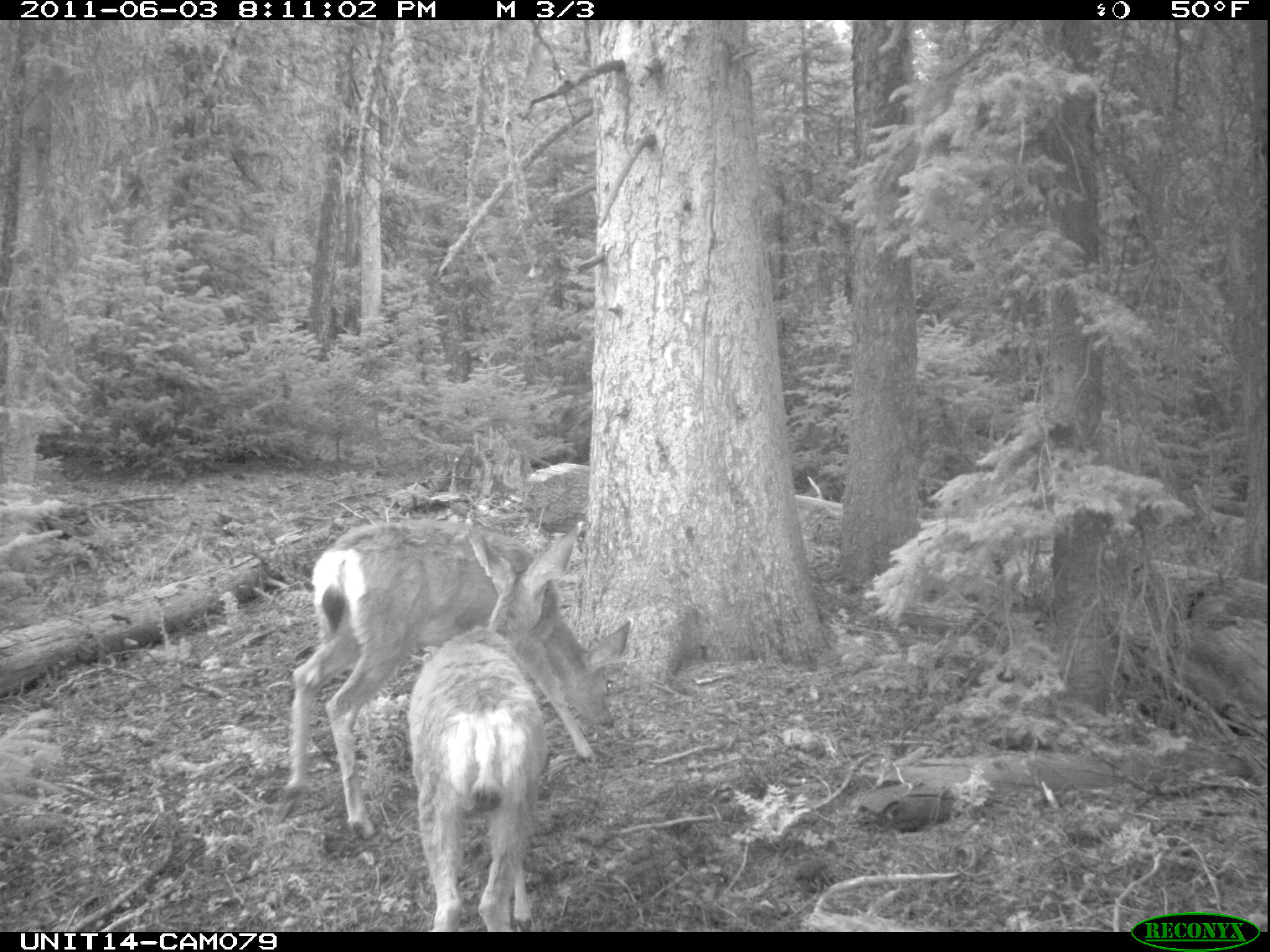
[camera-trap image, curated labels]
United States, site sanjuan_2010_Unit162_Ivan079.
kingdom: Animalia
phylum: Chordata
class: Mammalia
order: Artiodactyla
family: Cervidae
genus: Odocoileus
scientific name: Odocoileus hemionus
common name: mule deer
Odocoileus hemionus (mule deer).